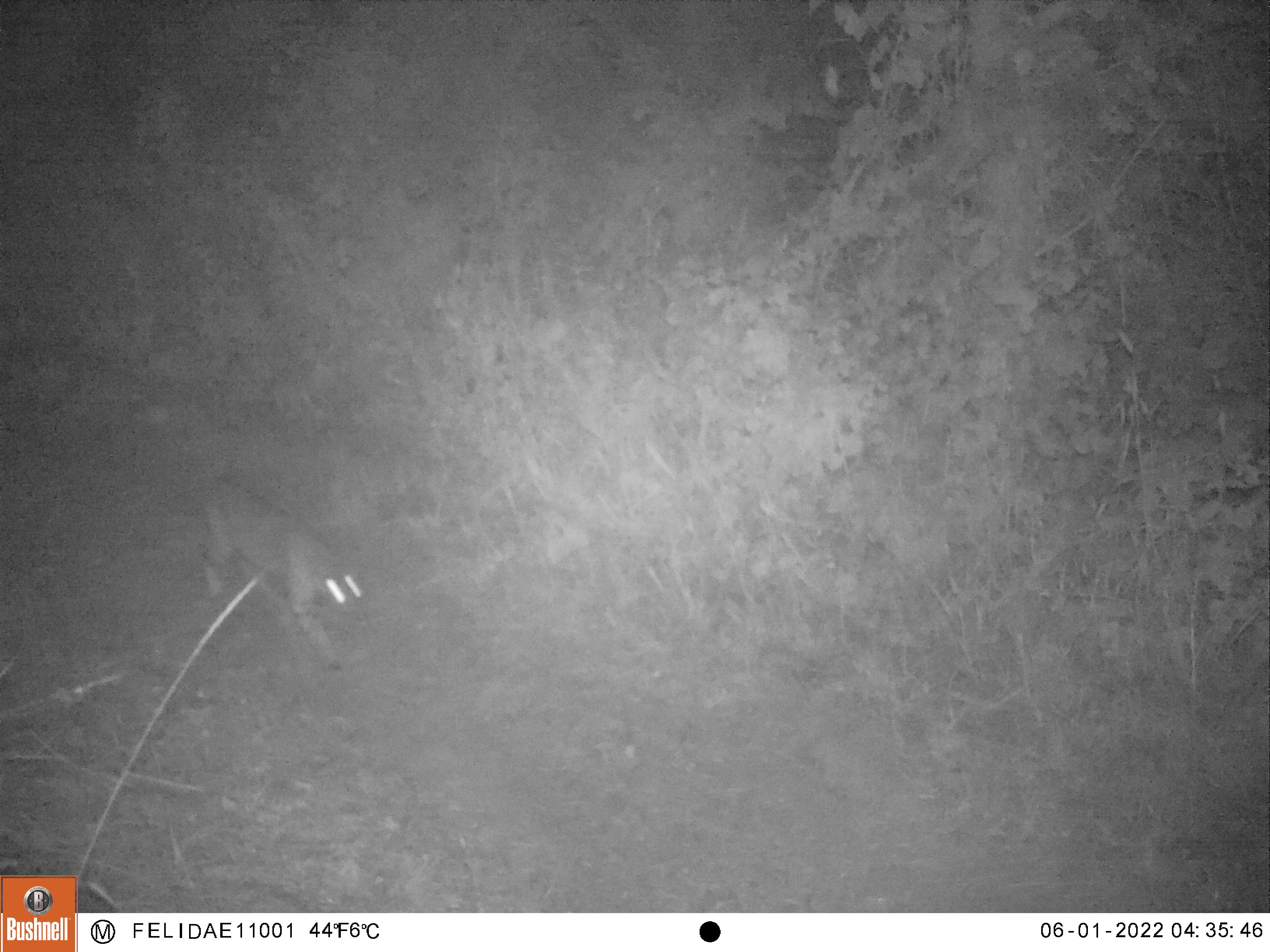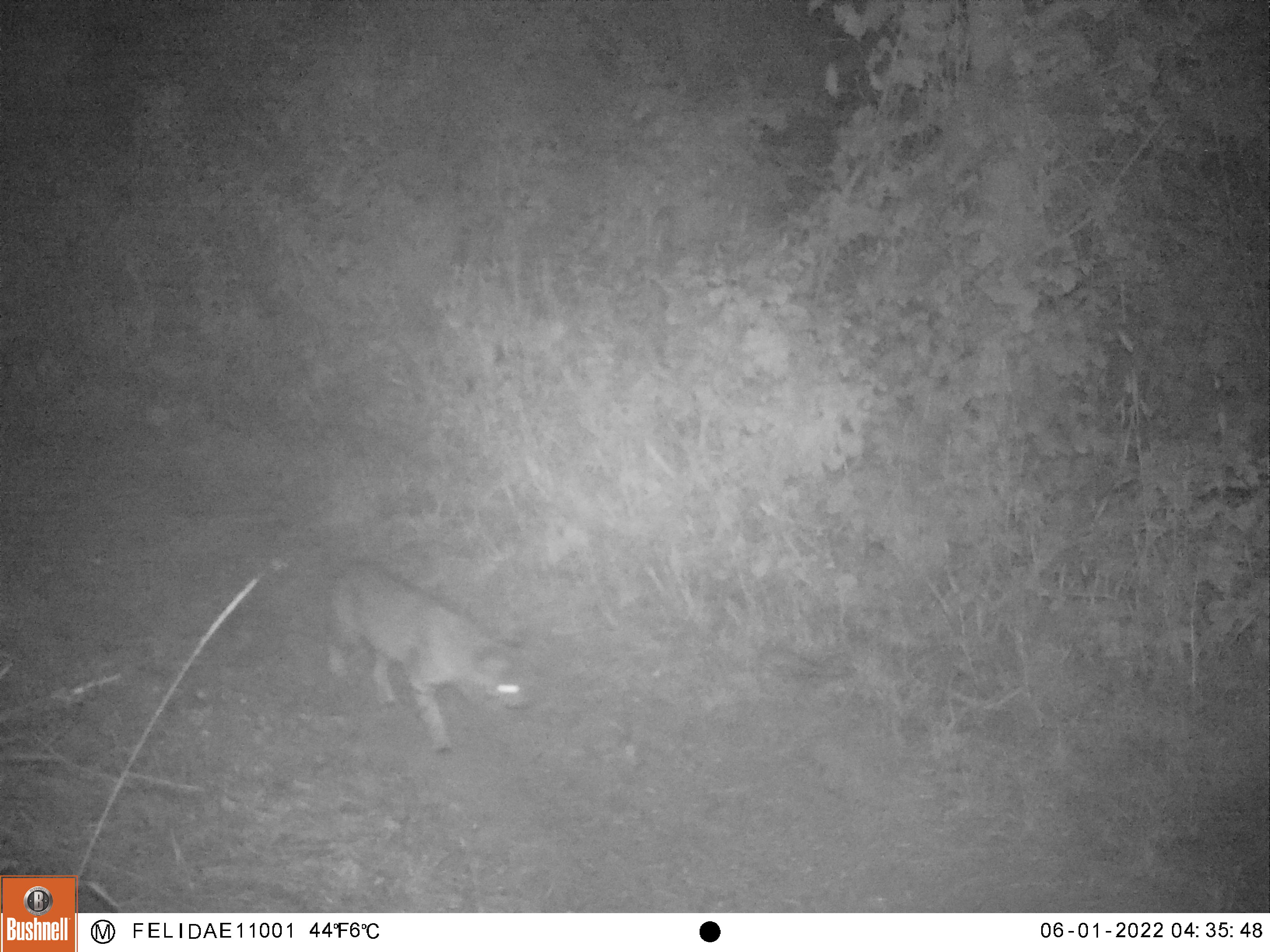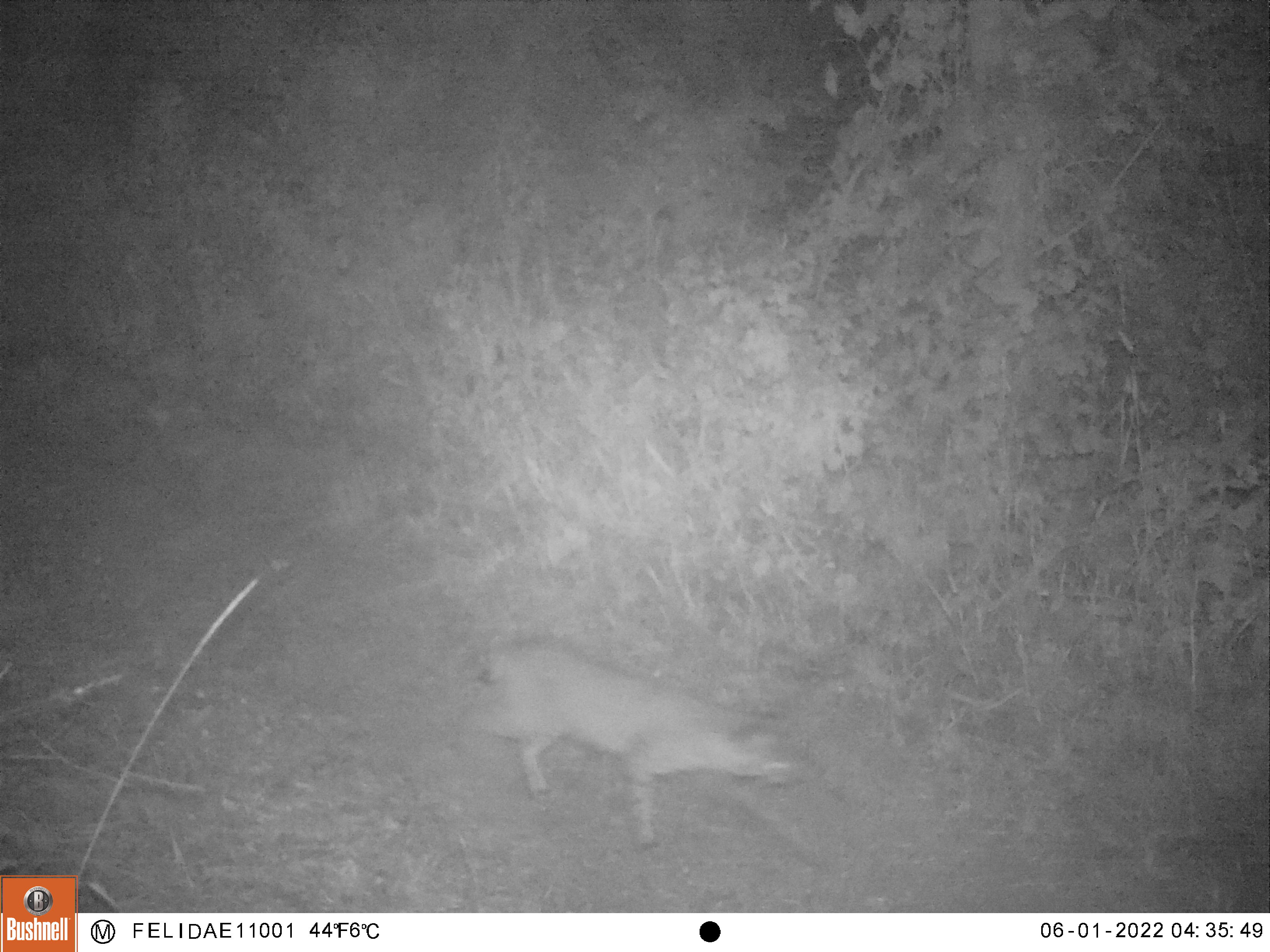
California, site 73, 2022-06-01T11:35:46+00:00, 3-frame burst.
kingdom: Animalia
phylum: Chordata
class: Mammalia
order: Carnivora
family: Felidae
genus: Lynx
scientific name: Lynx rufus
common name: bobcat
Bobcat (Lynx rufus).